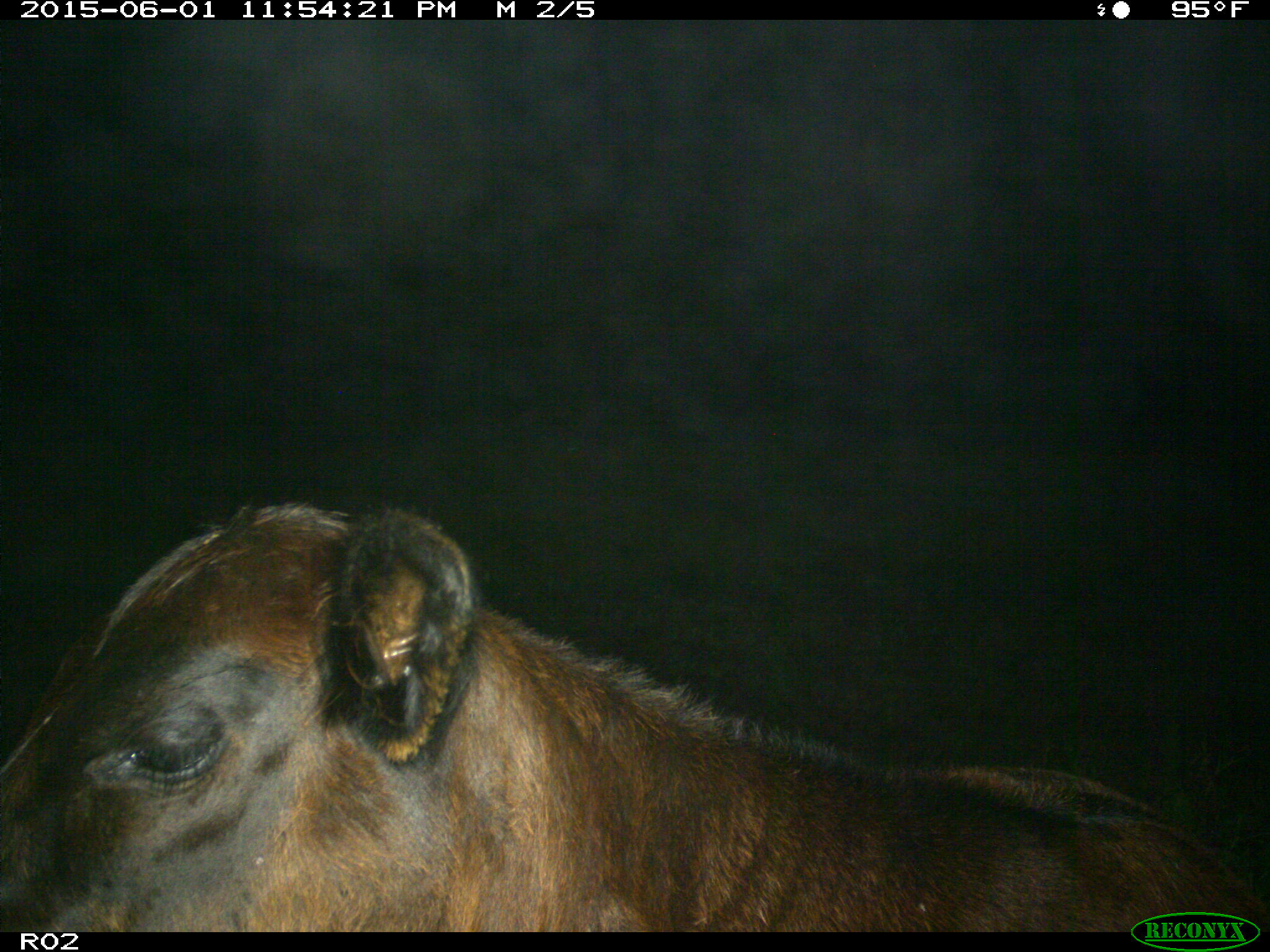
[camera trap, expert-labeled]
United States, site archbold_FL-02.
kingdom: Animalia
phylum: Chordata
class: Mammalia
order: Artiodactyla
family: Bovidae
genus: Bos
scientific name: Bos taurus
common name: domestic cow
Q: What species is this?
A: Bos taurus (domestic cow).